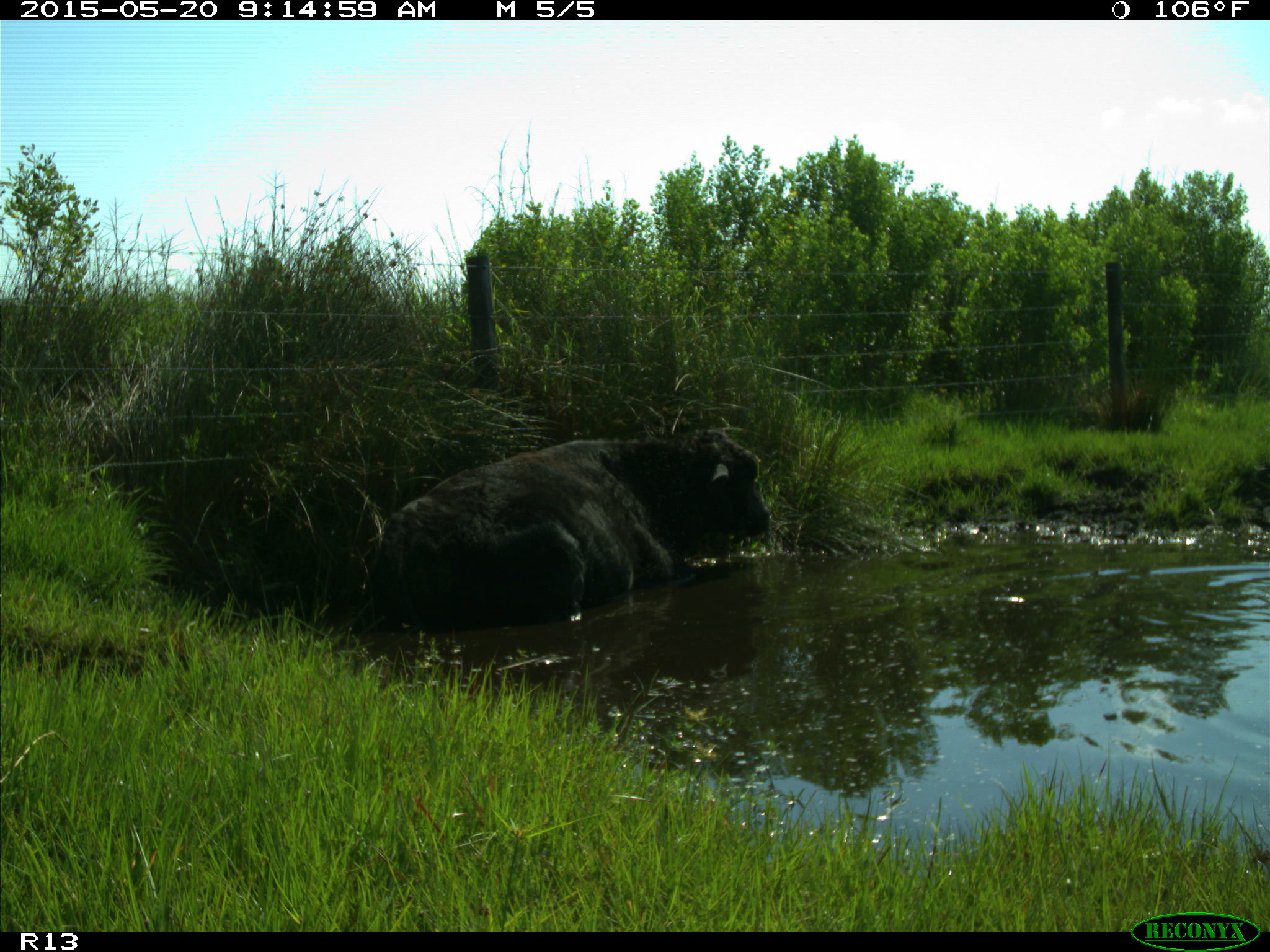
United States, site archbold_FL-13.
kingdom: Animalia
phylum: Chordata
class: Mammalia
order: Artiodactyla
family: Bovidae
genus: Bos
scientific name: Bos taurus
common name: domestic cow